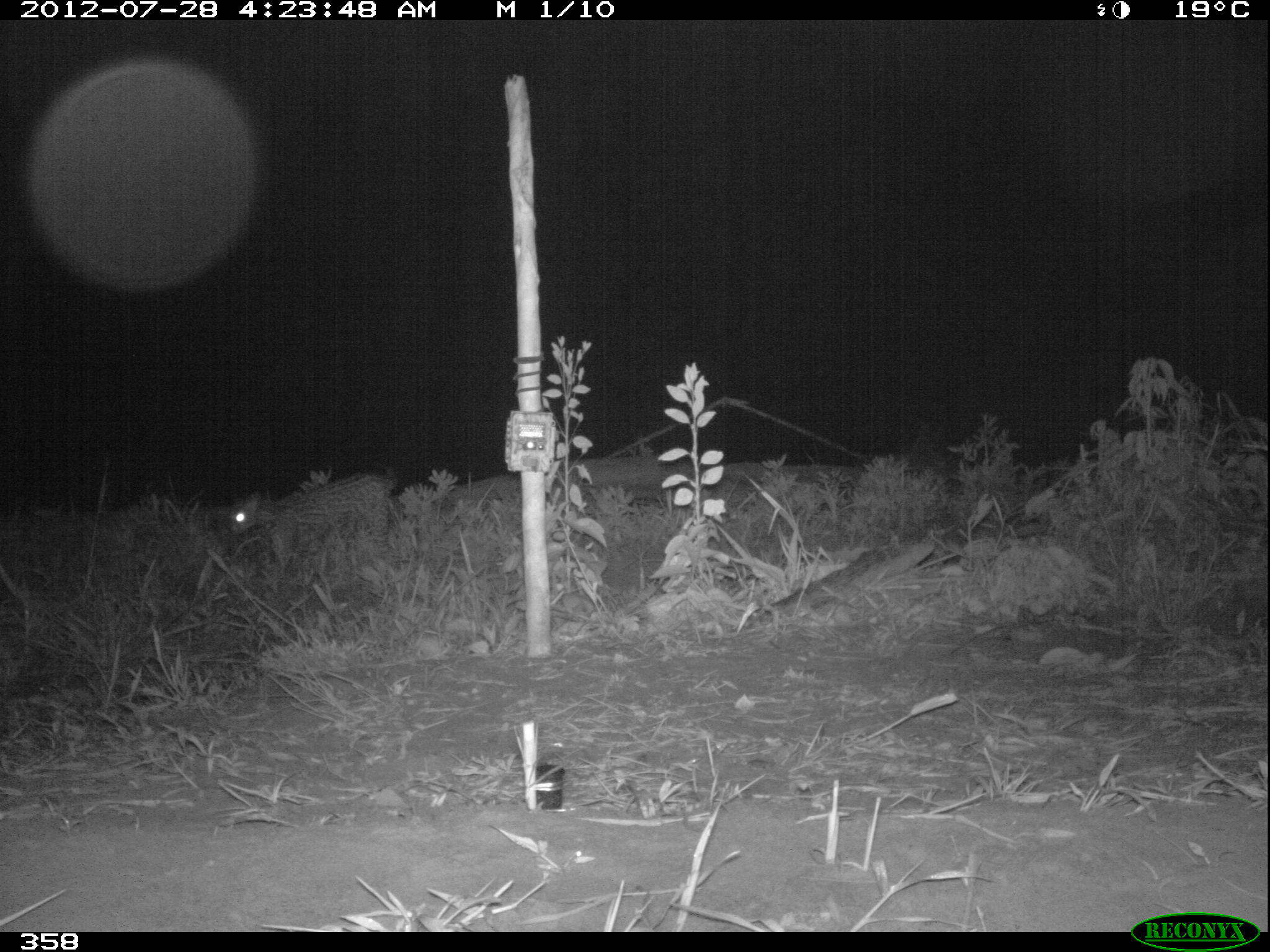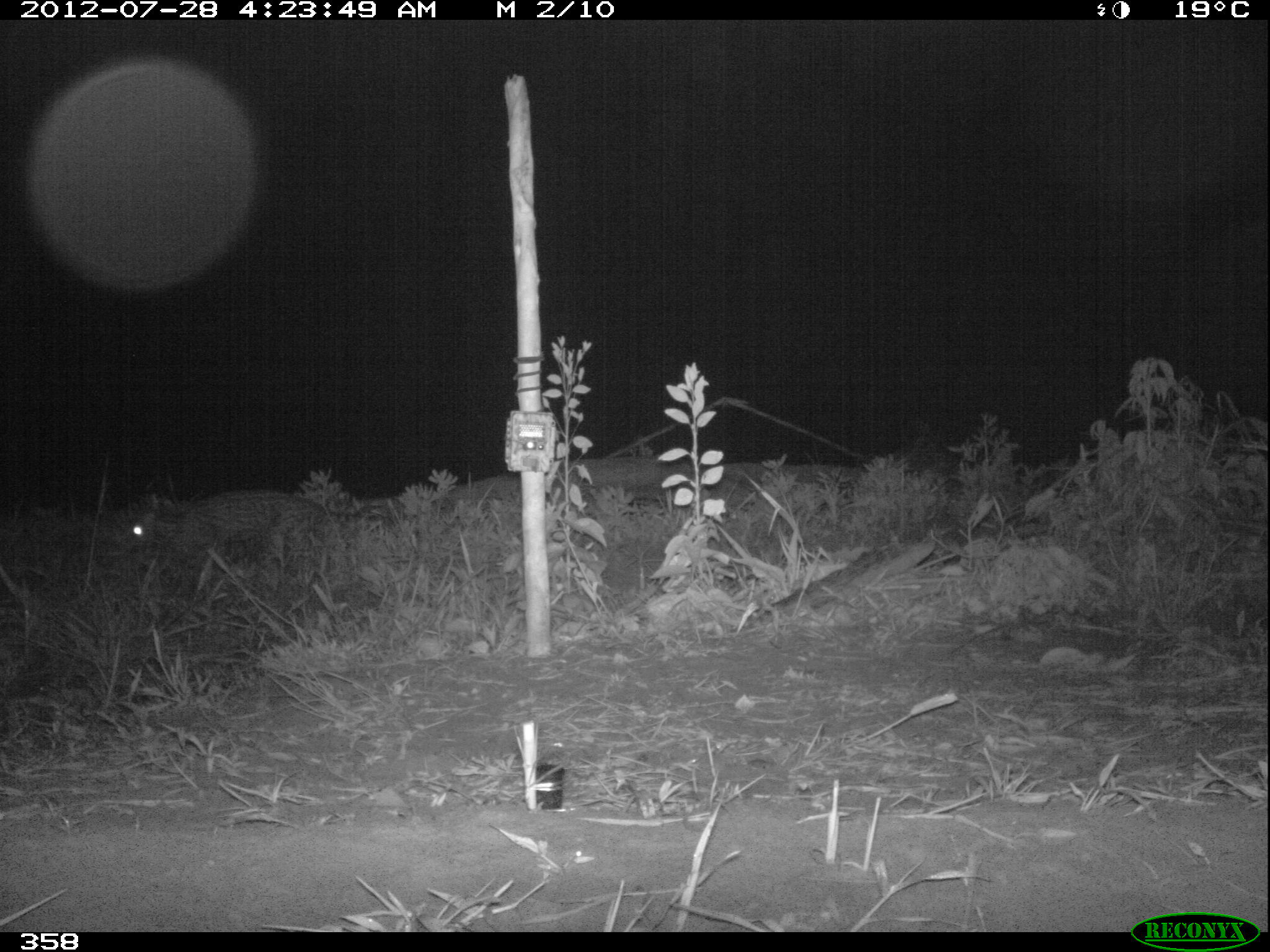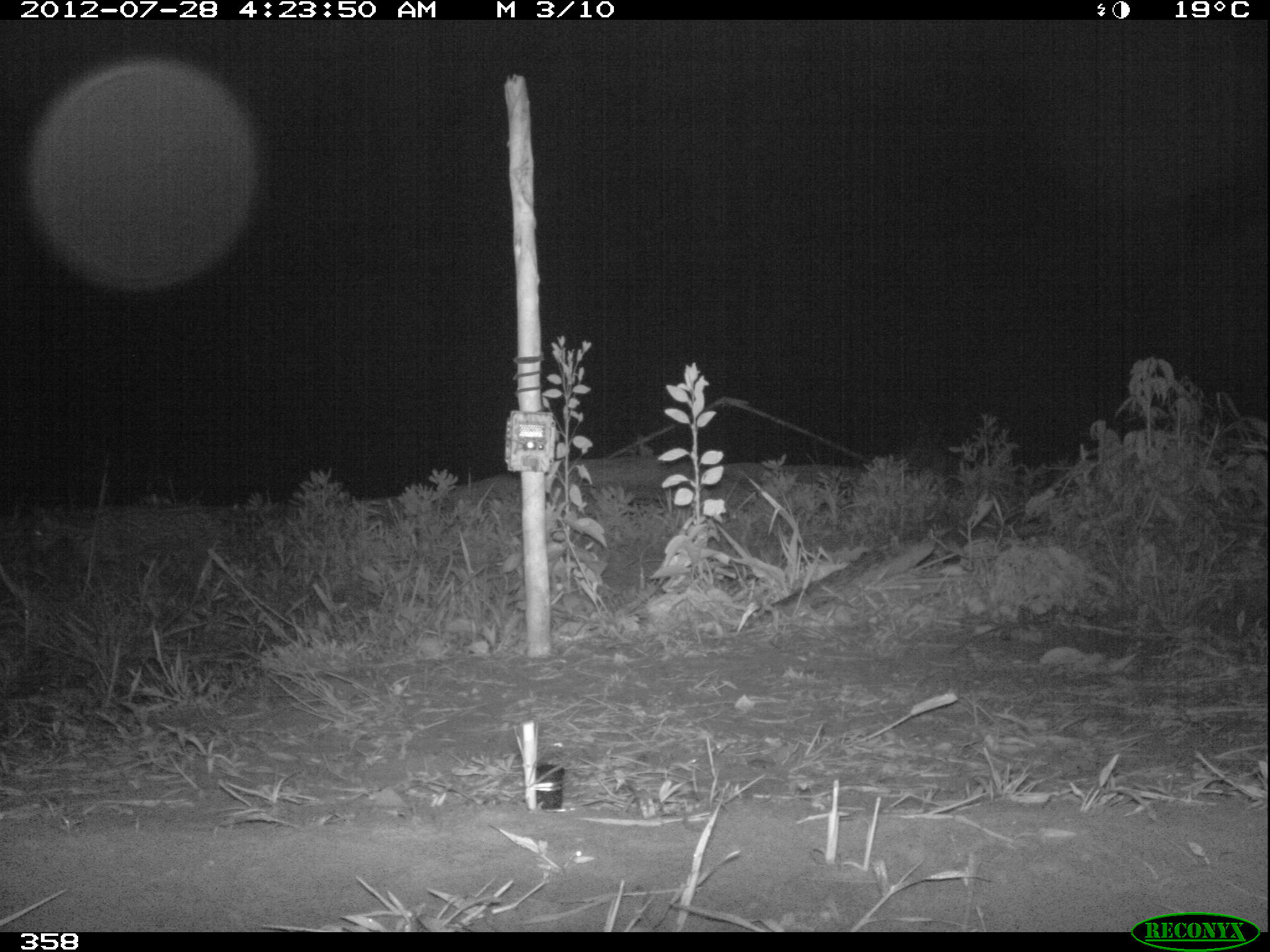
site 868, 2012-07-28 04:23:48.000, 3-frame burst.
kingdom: Animalia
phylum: Chordata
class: Mammalia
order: Carnivora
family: Felidae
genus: Leopardus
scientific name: Leopardus pardalis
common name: ocelot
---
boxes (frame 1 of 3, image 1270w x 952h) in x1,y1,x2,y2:
leopardus pardalis: 224,469,395,573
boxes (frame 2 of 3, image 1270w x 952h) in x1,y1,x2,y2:
leopardus pardalis: 124,489,383,565